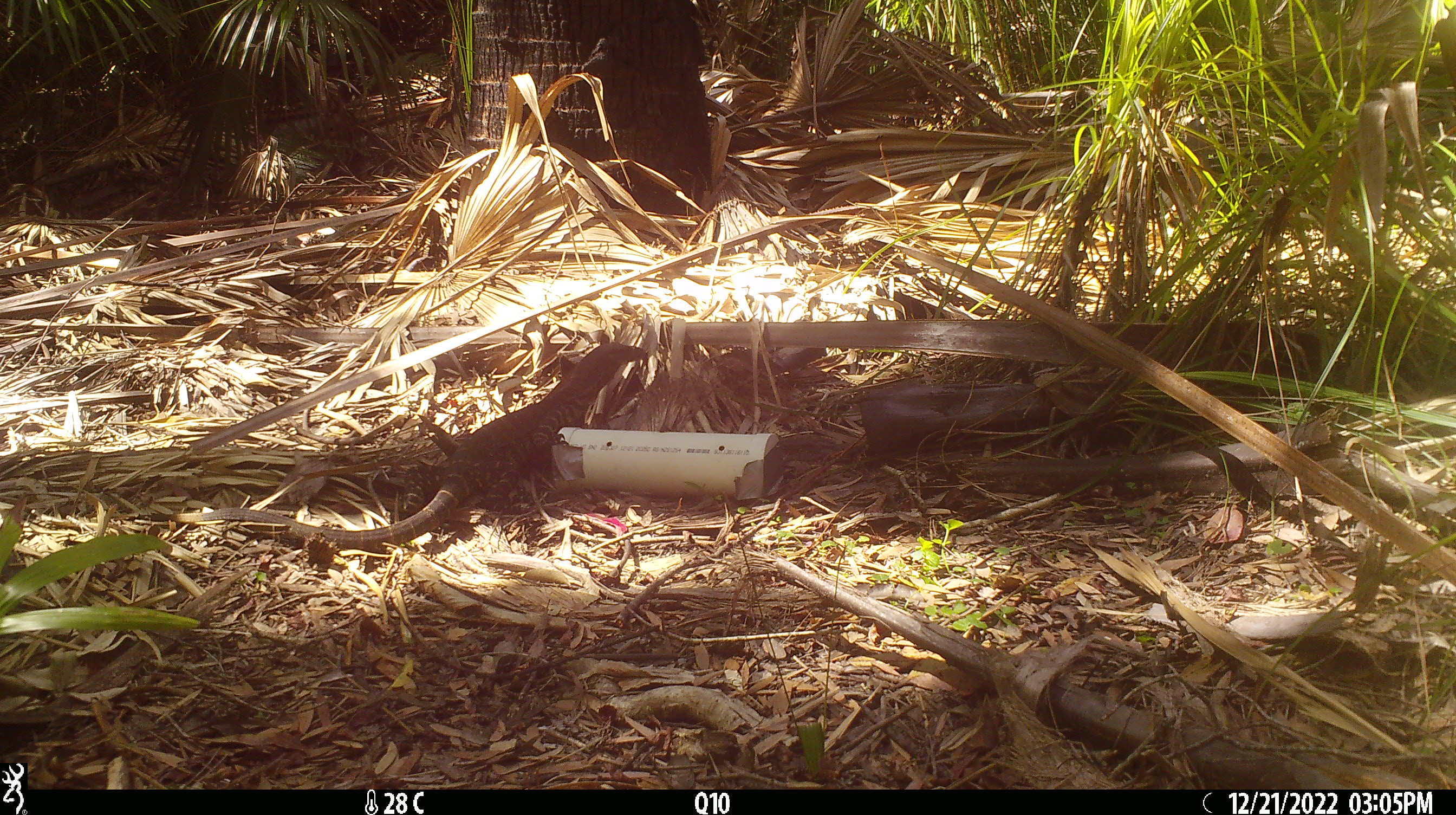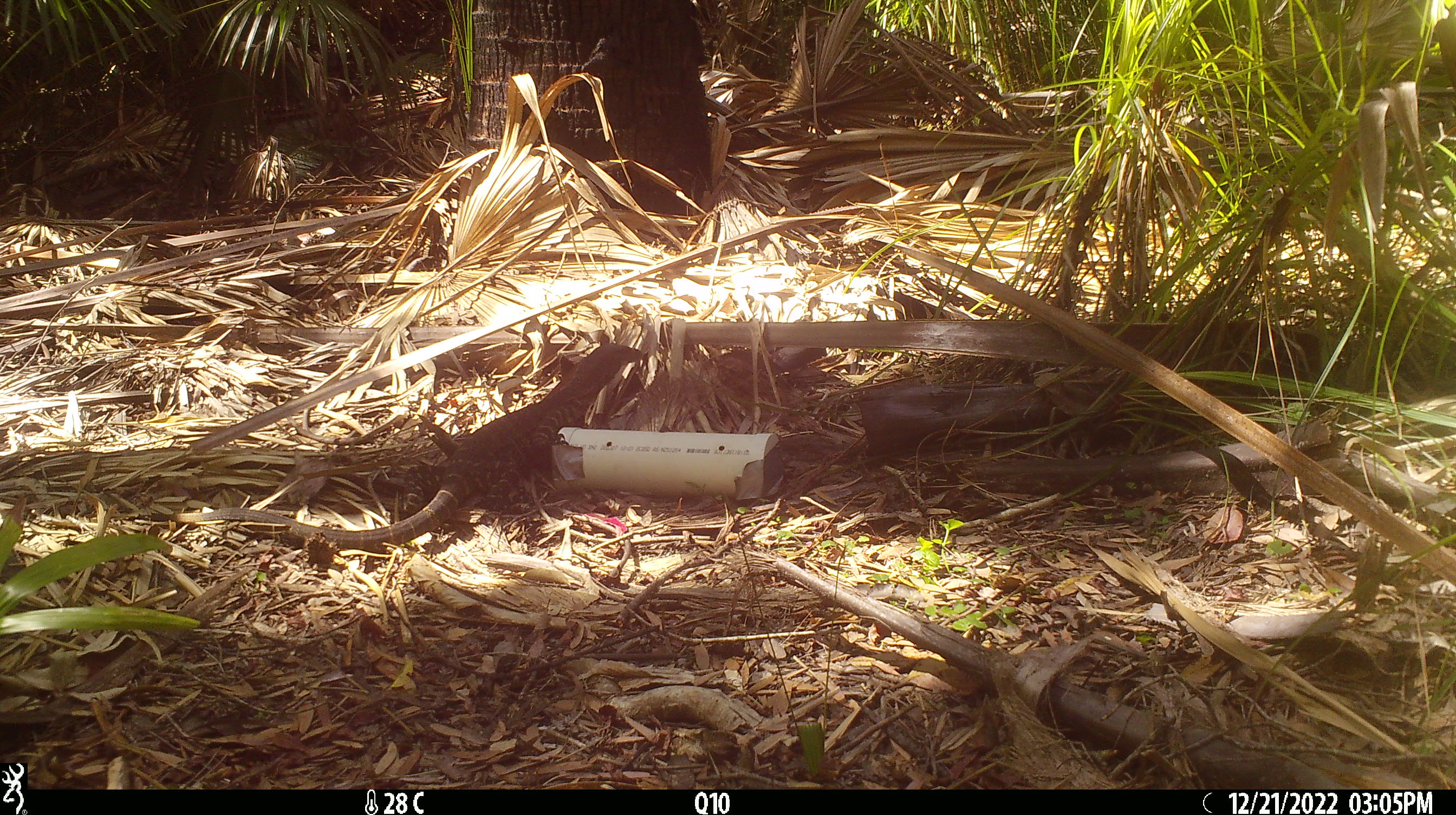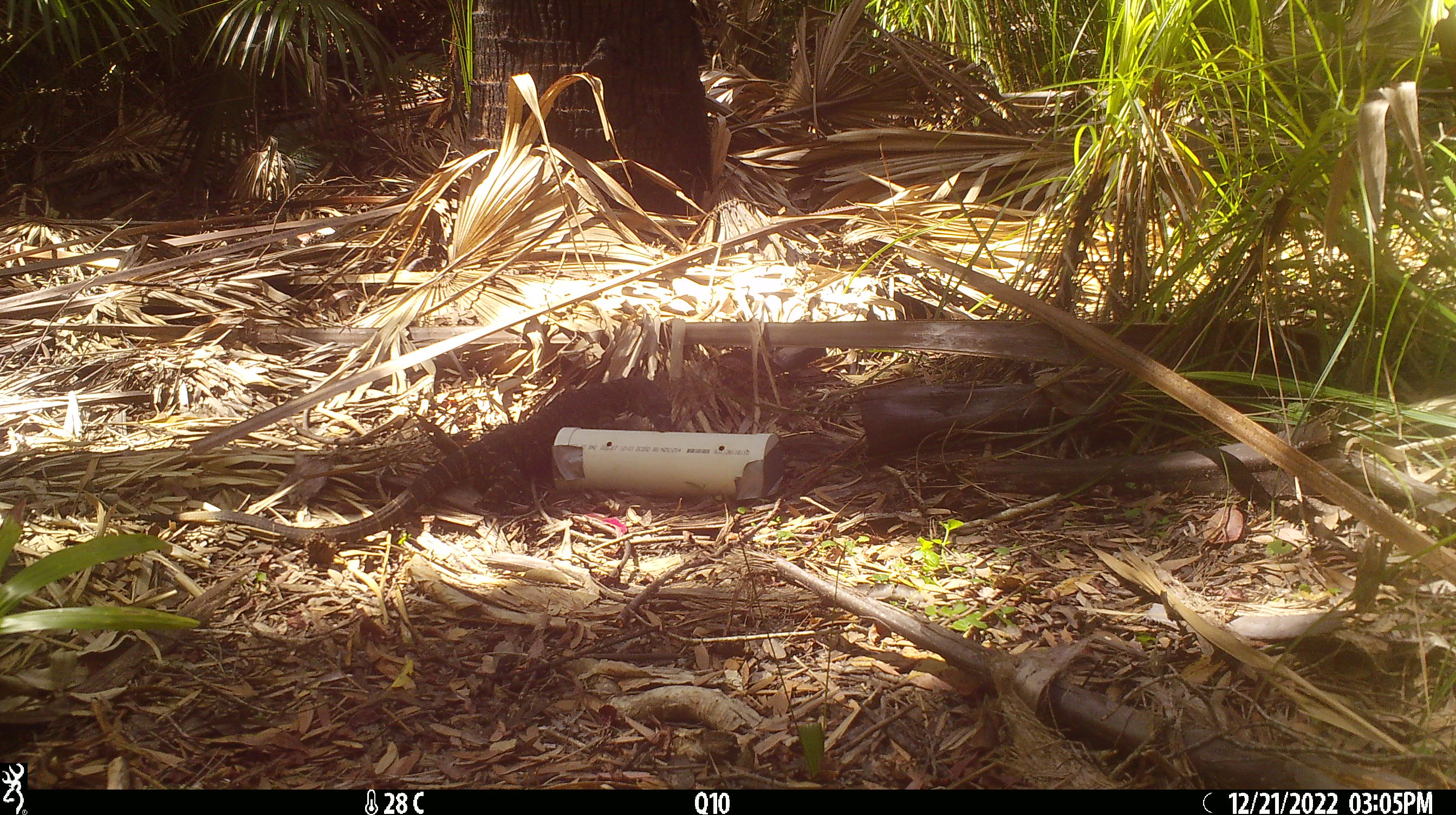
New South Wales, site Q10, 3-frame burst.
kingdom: Animalia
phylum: Chordata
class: Reptilia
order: Squamata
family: Varanidae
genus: Varanus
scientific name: Varanus varius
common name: lace monitor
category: goanna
Goanna (lace monitor) (Varanus varius).